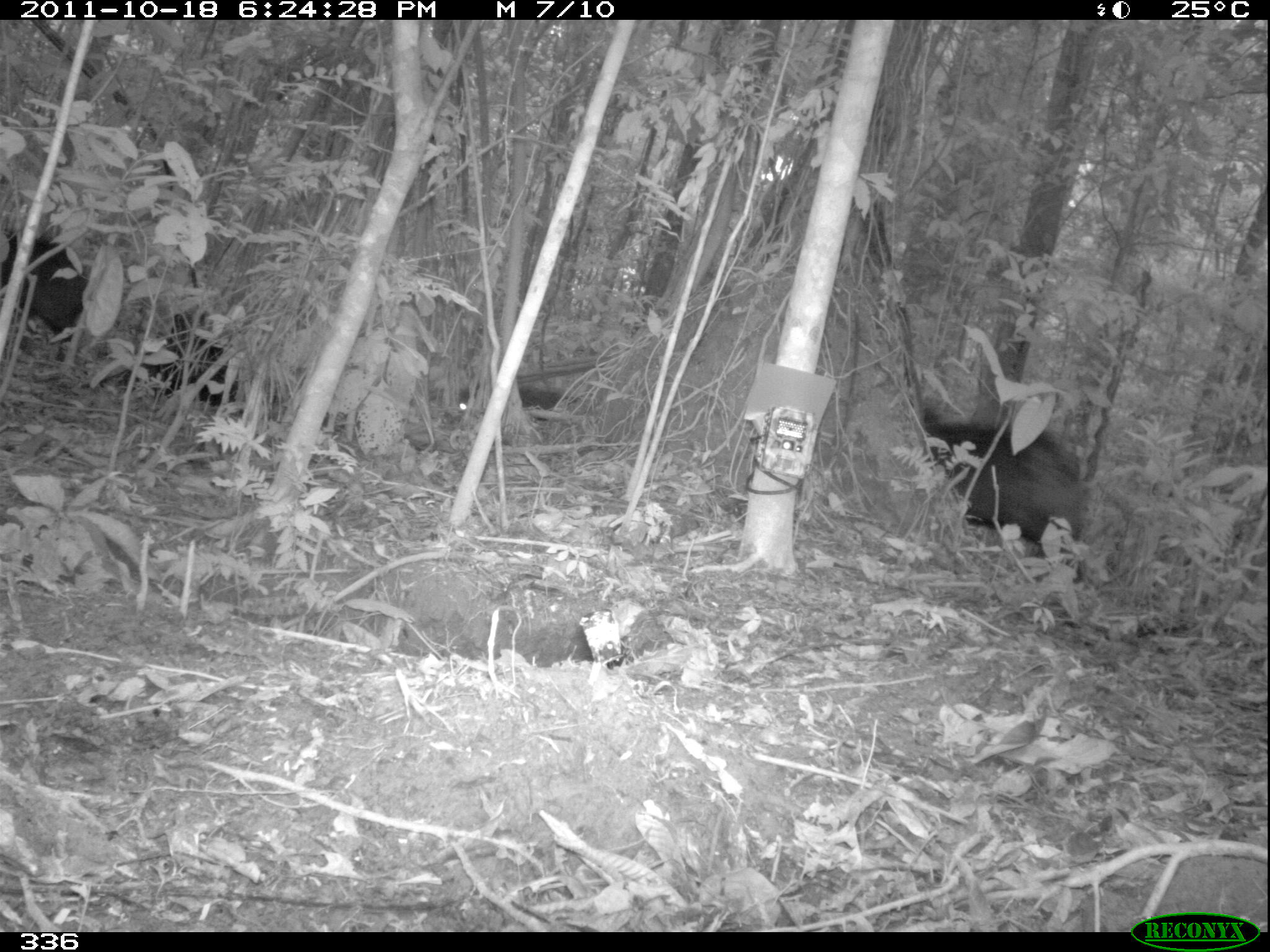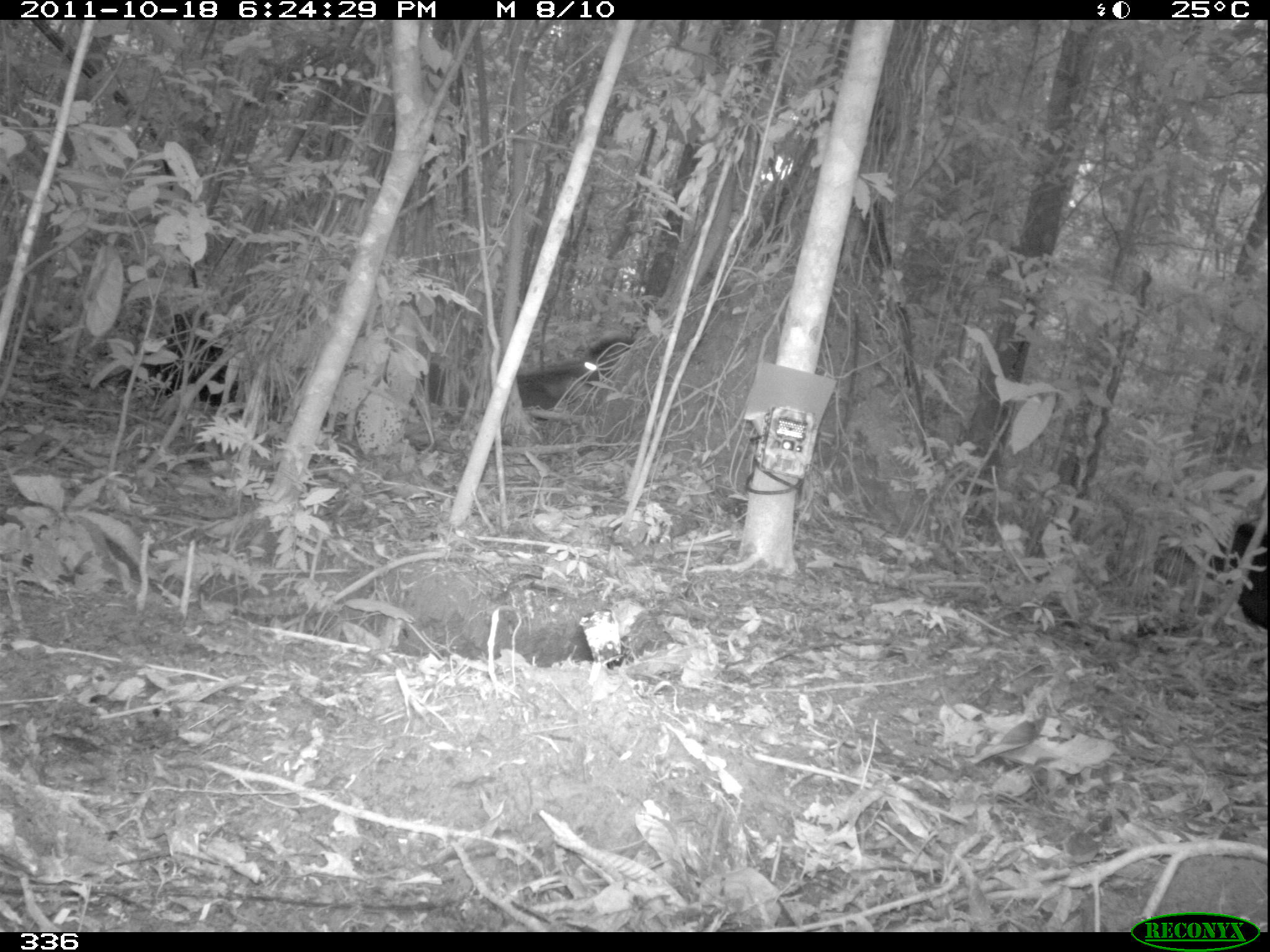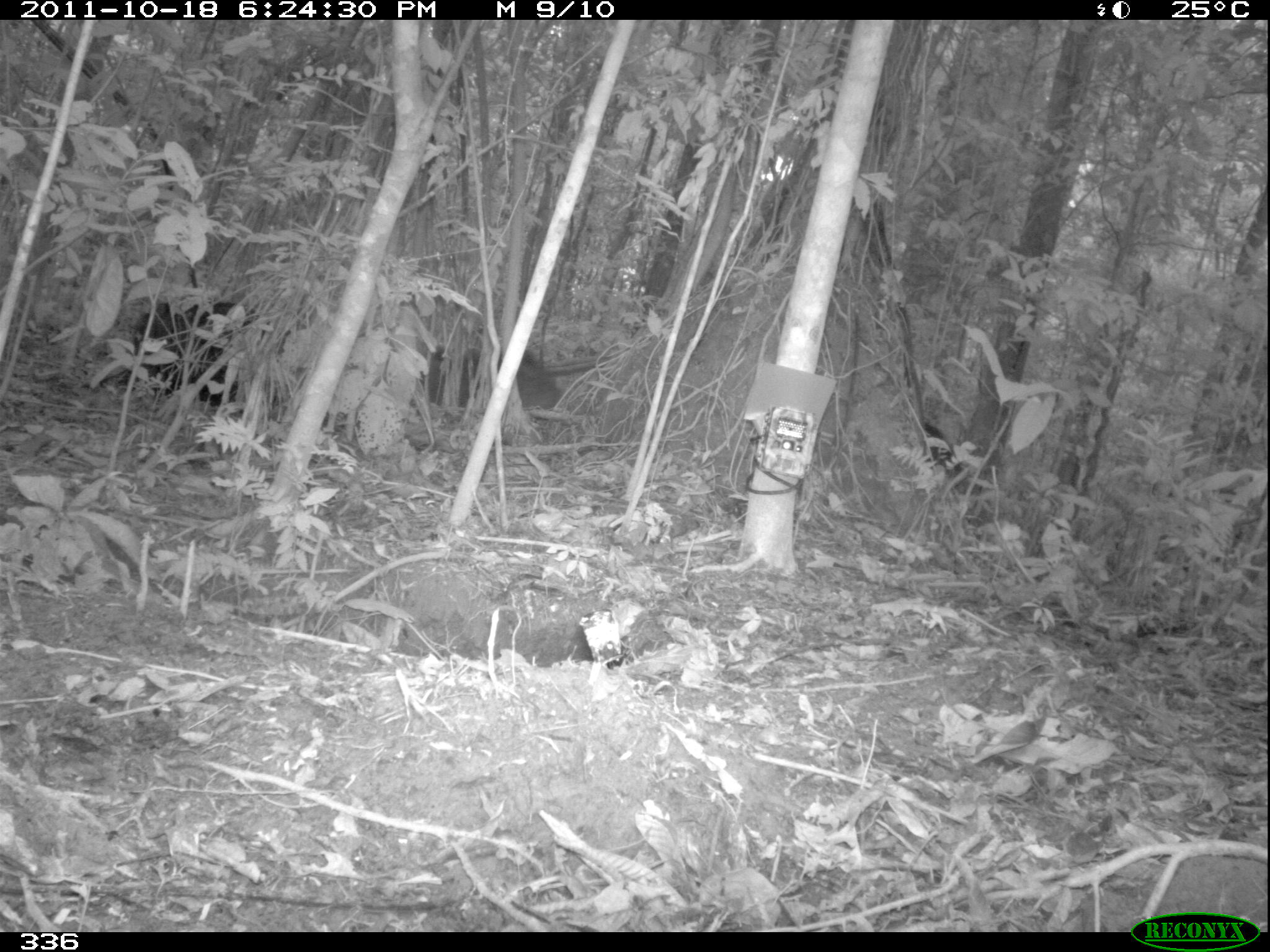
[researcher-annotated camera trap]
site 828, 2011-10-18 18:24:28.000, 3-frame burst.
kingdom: Animalia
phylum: Chordata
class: Mammalia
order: Artiodactyla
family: Tayassuidae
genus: Tayassu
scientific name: Tayassu pecari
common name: white-lipped peccary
Tayassu pecari (white-lipped peccary).